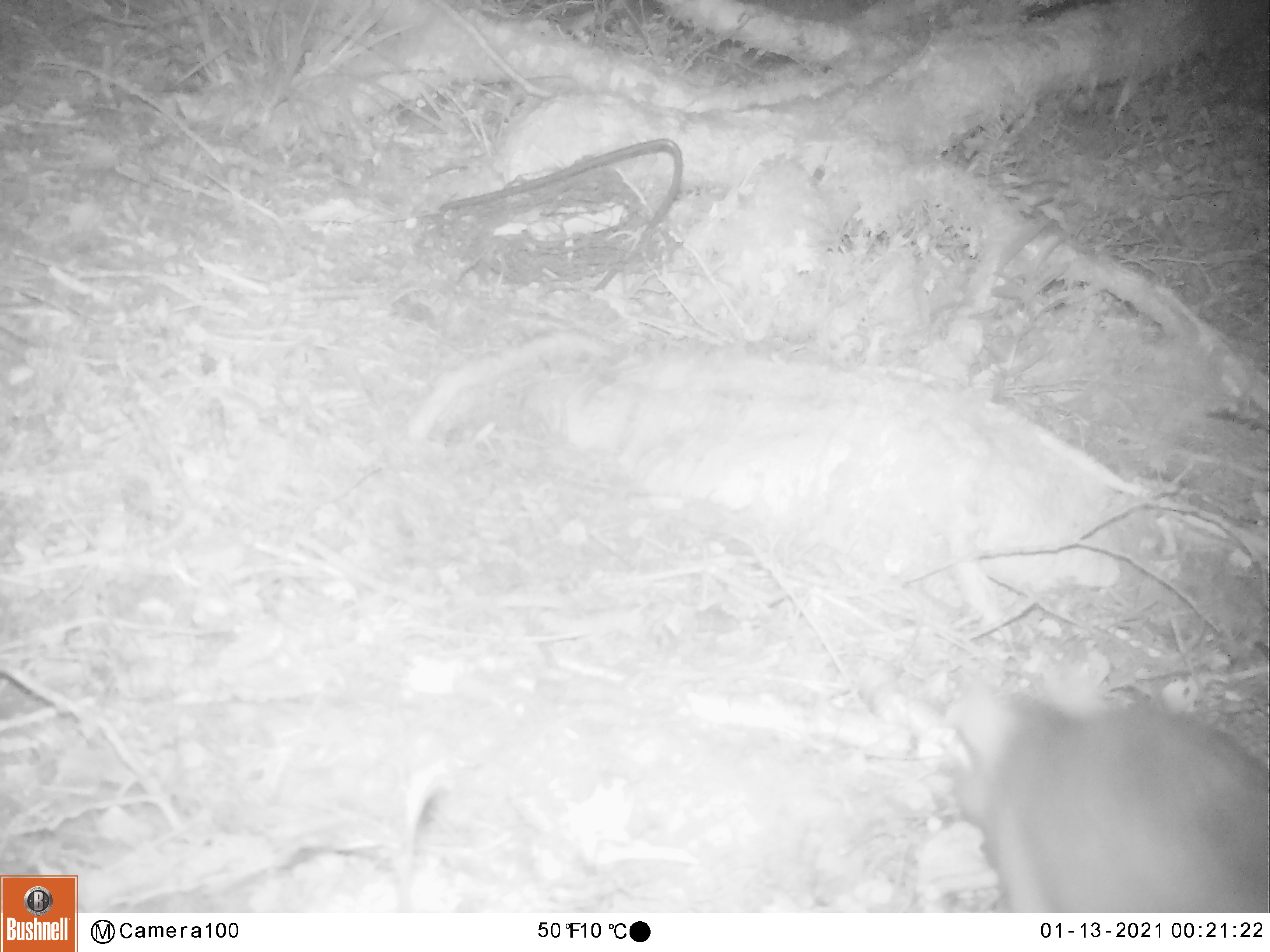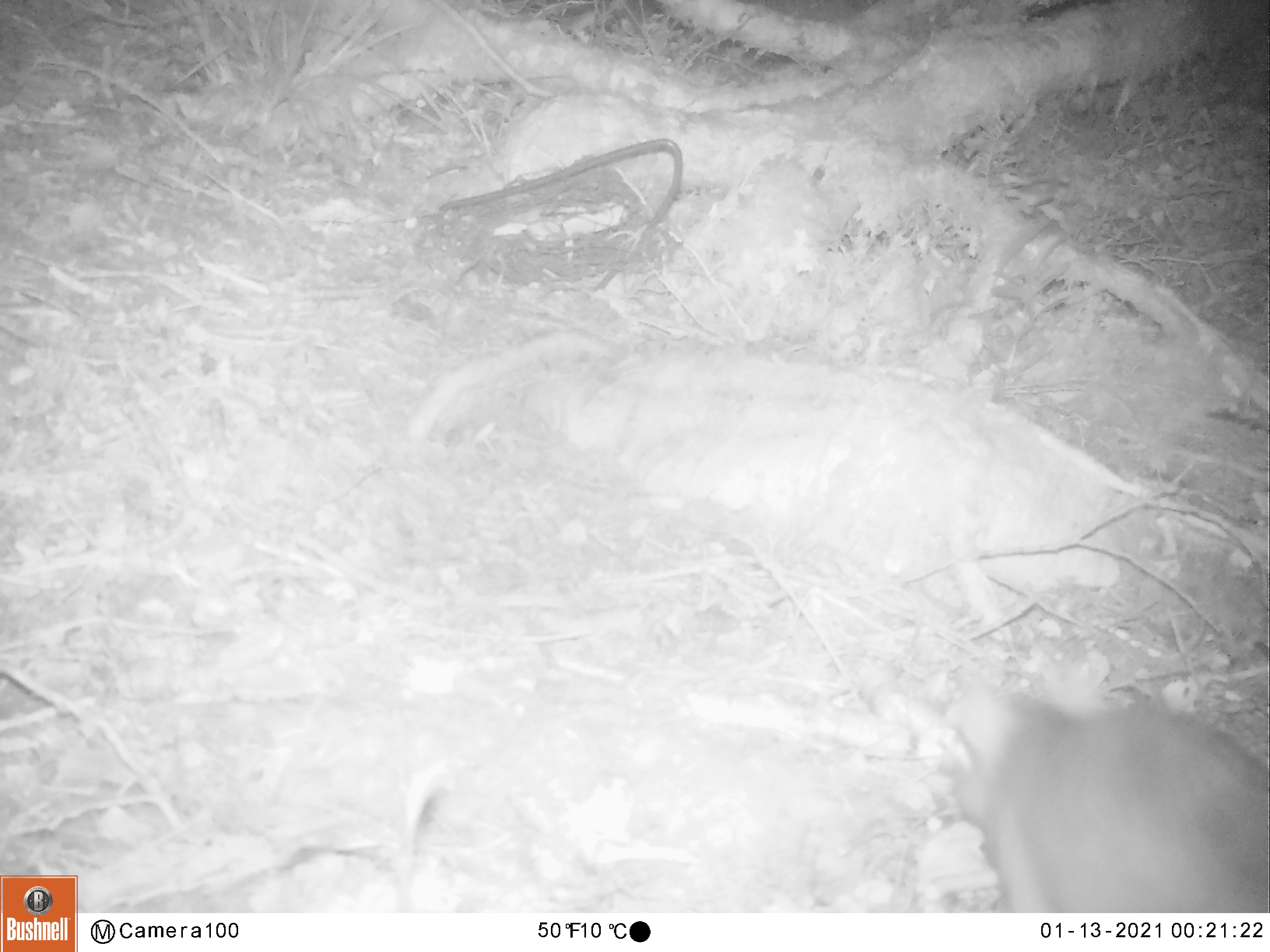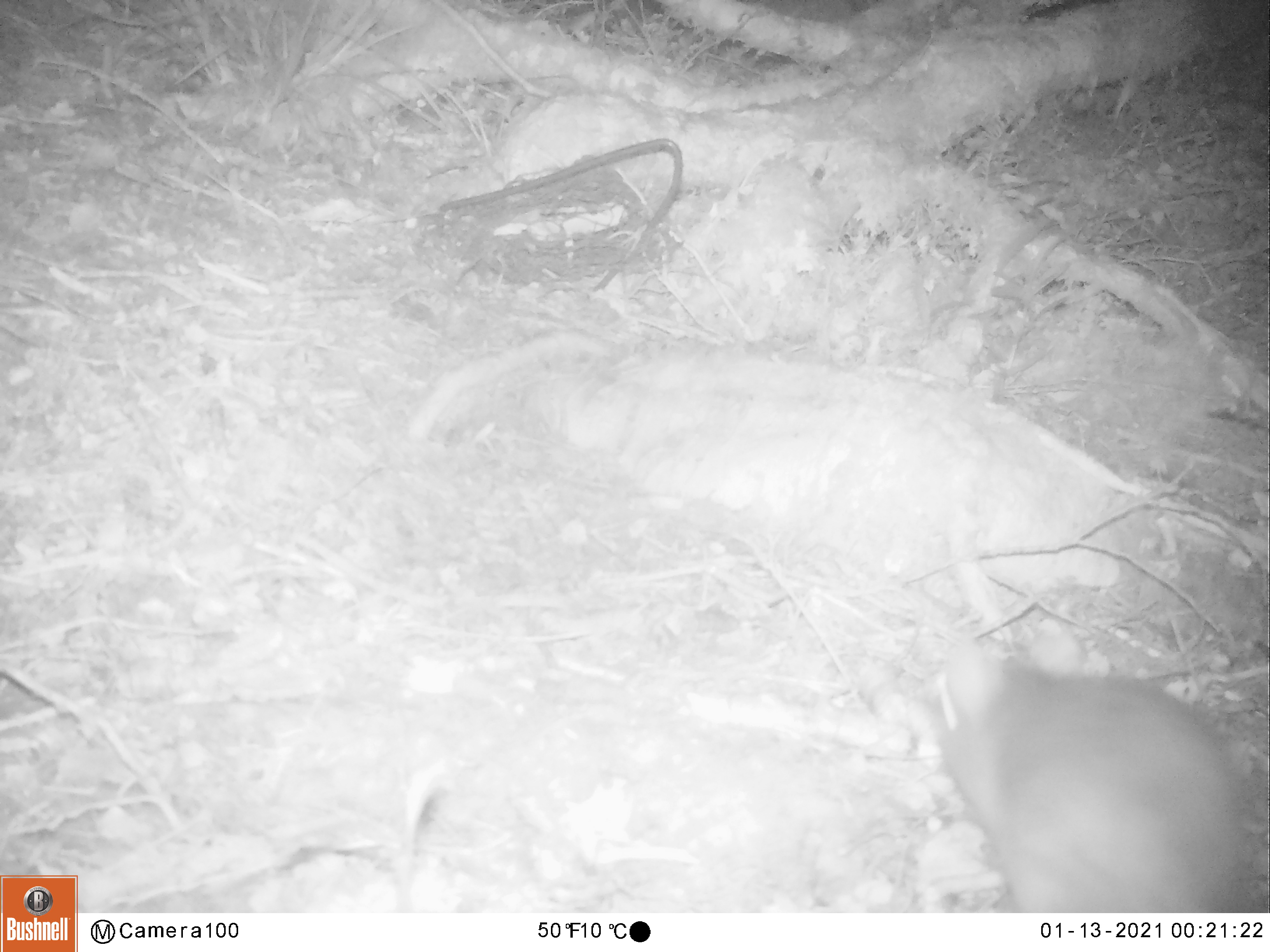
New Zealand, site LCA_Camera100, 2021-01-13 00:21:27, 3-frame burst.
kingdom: Animalia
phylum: Chordata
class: Mammalia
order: Rodentia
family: Muridae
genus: Rattus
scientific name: Rattus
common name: rat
Rat (Rattus).